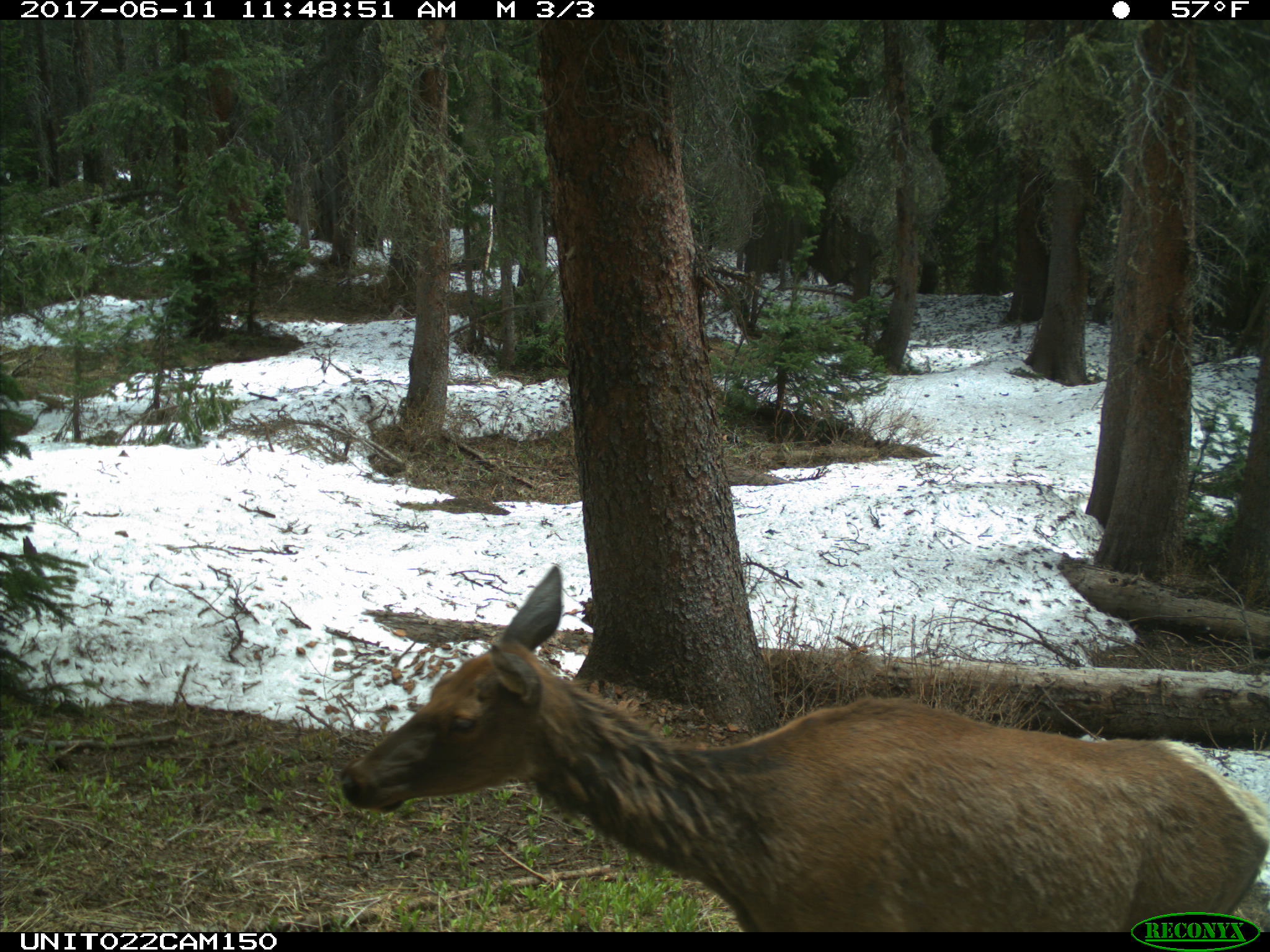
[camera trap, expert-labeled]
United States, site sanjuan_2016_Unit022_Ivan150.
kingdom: Animalia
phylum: Chordata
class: Mammalia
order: Artiodactyla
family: Cervidae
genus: Cervus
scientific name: Cervus elaphus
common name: red deer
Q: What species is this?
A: Cervus elaphus (red deer).